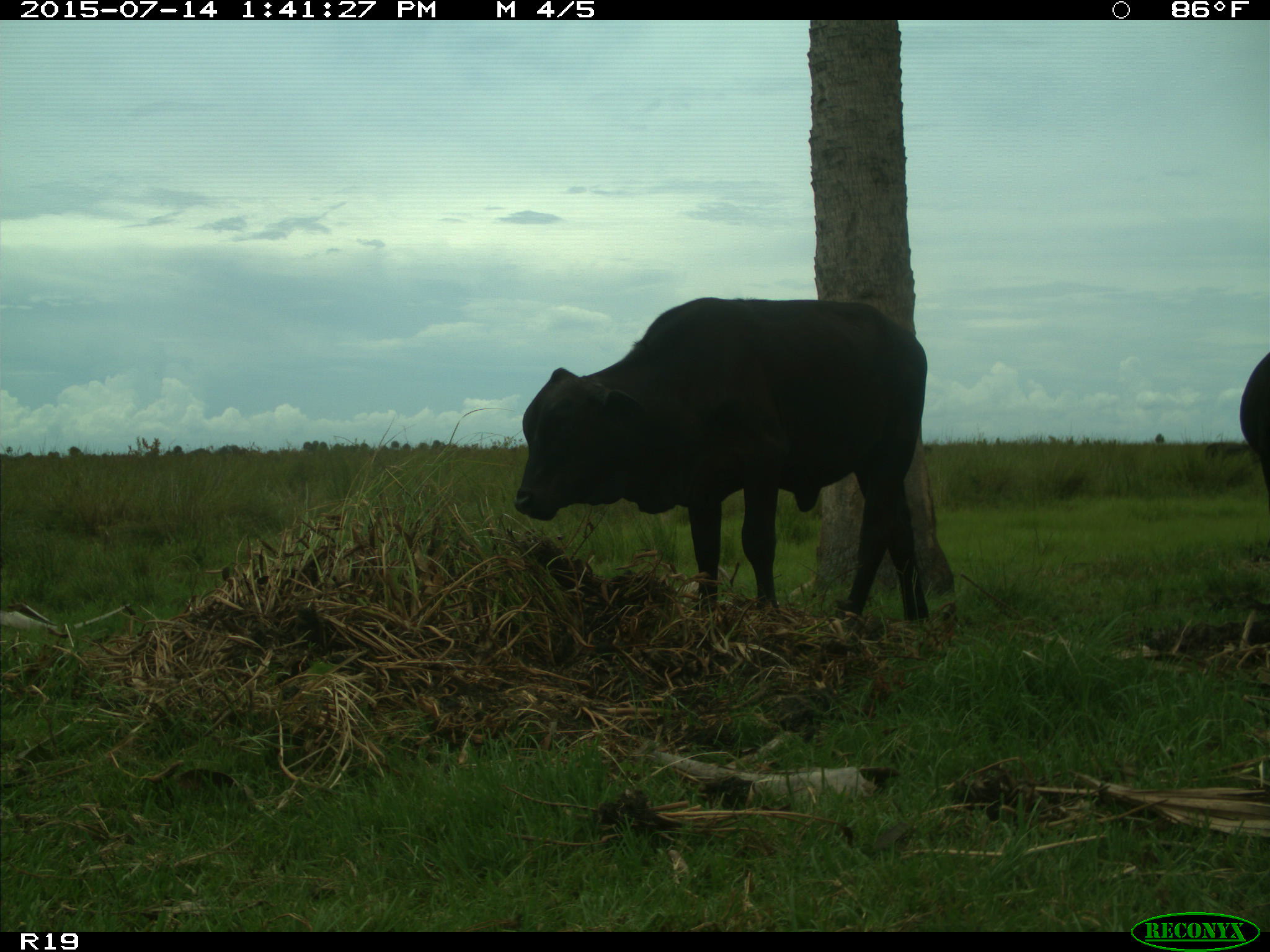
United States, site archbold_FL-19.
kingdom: Animalia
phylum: Chordata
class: Mammalia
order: Artiodactyla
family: Bovidae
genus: Bos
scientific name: Bos taurus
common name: domestic cow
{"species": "Bos taurus (domestic cow)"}